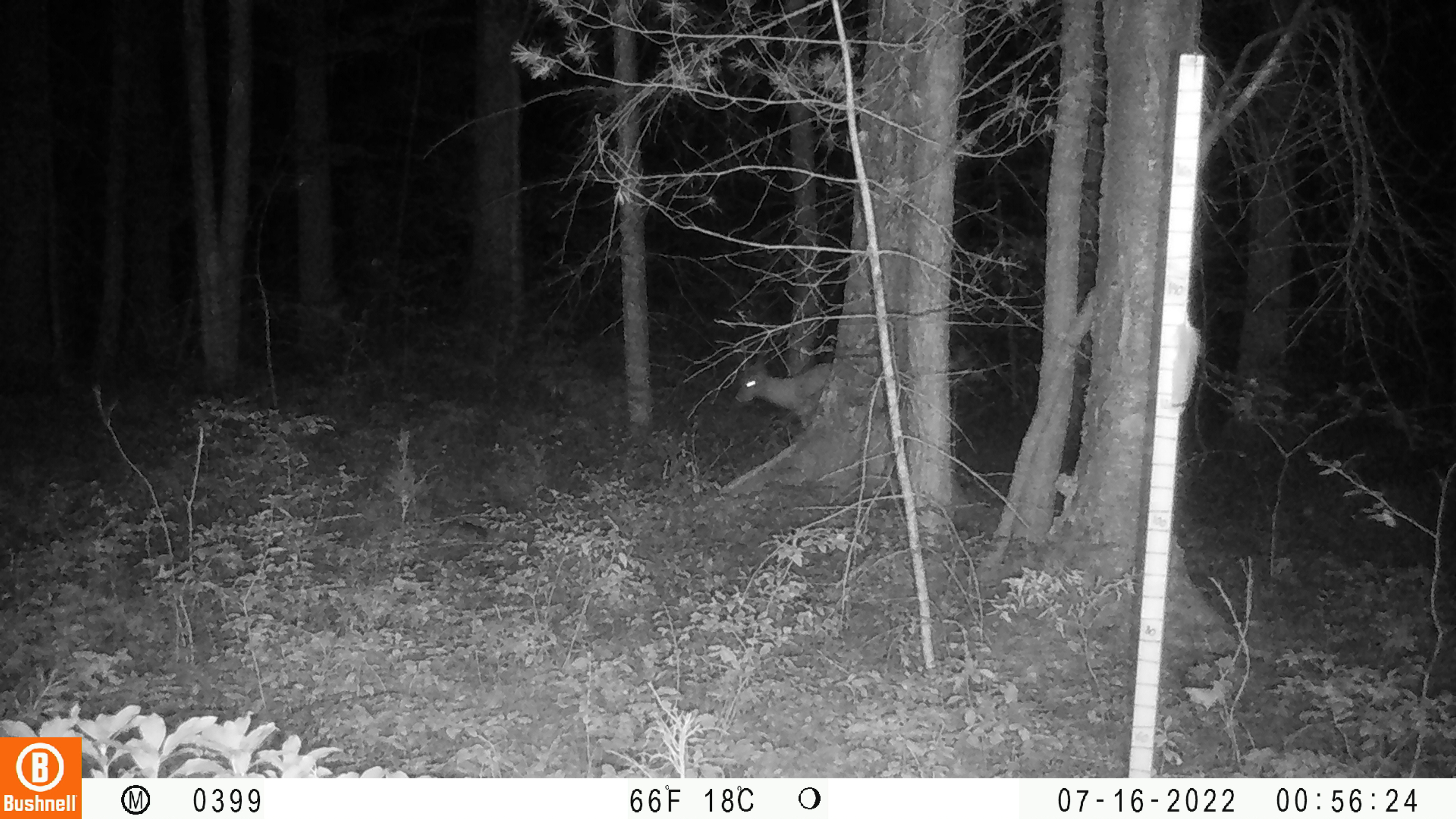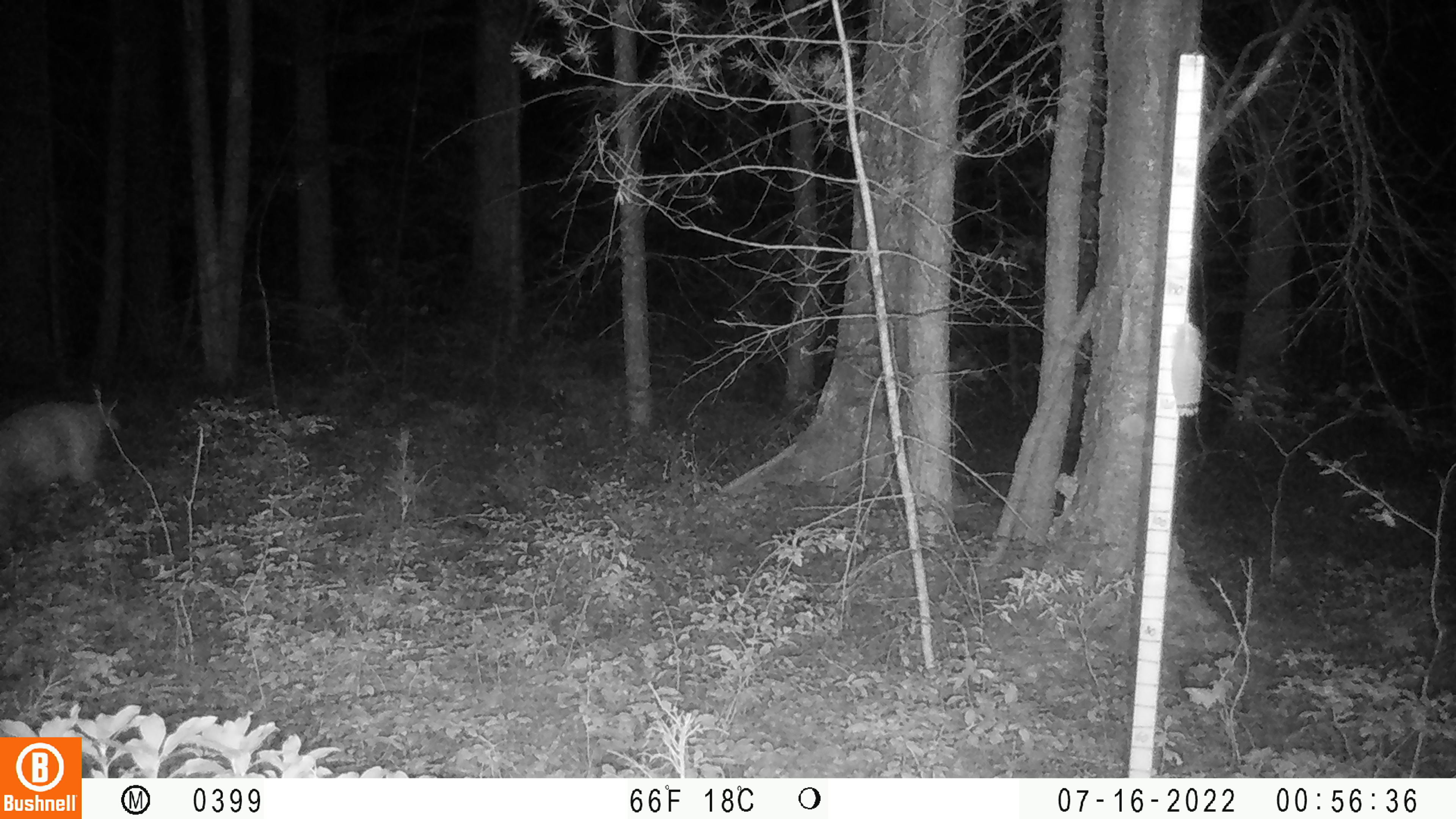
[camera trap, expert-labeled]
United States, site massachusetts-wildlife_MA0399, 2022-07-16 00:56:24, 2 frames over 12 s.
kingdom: Animalia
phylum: Chordata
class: Mammalia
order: Artiodactyla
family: Cervidae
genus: Odocoileus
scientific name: Odocoileus virginianus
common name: white-tailed deer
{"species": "white-tailed deer (Odocoileus virginianus)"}